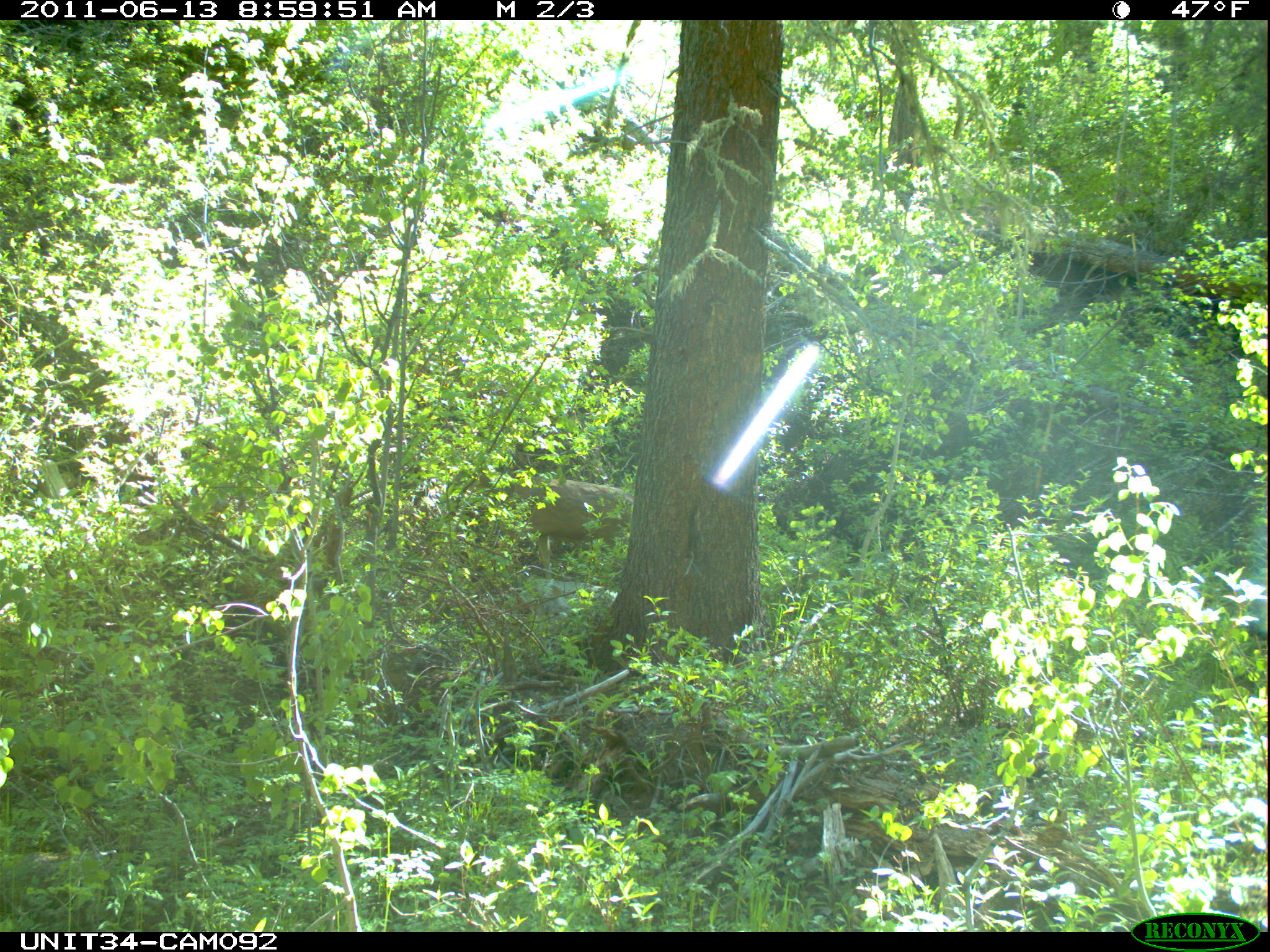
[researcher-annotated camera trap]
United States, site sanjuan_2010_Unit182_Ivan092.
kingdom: Animalia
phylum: Chordata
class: Mammalia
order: Artiodactyla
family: Cervidae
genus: Odocoileus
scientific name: Odocoileus hemionus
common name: mule deer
Odocoileus hemionus (mule deer).